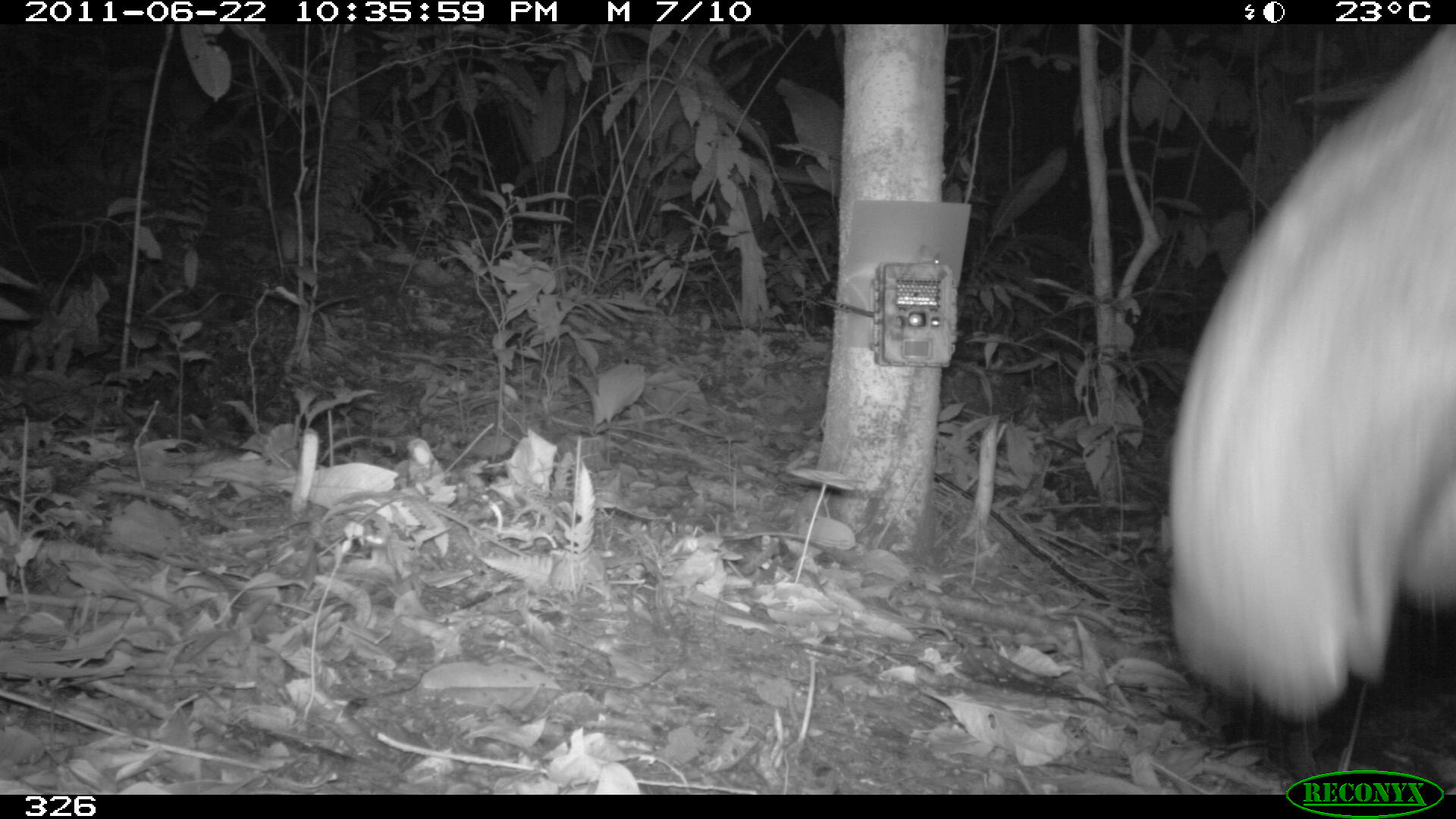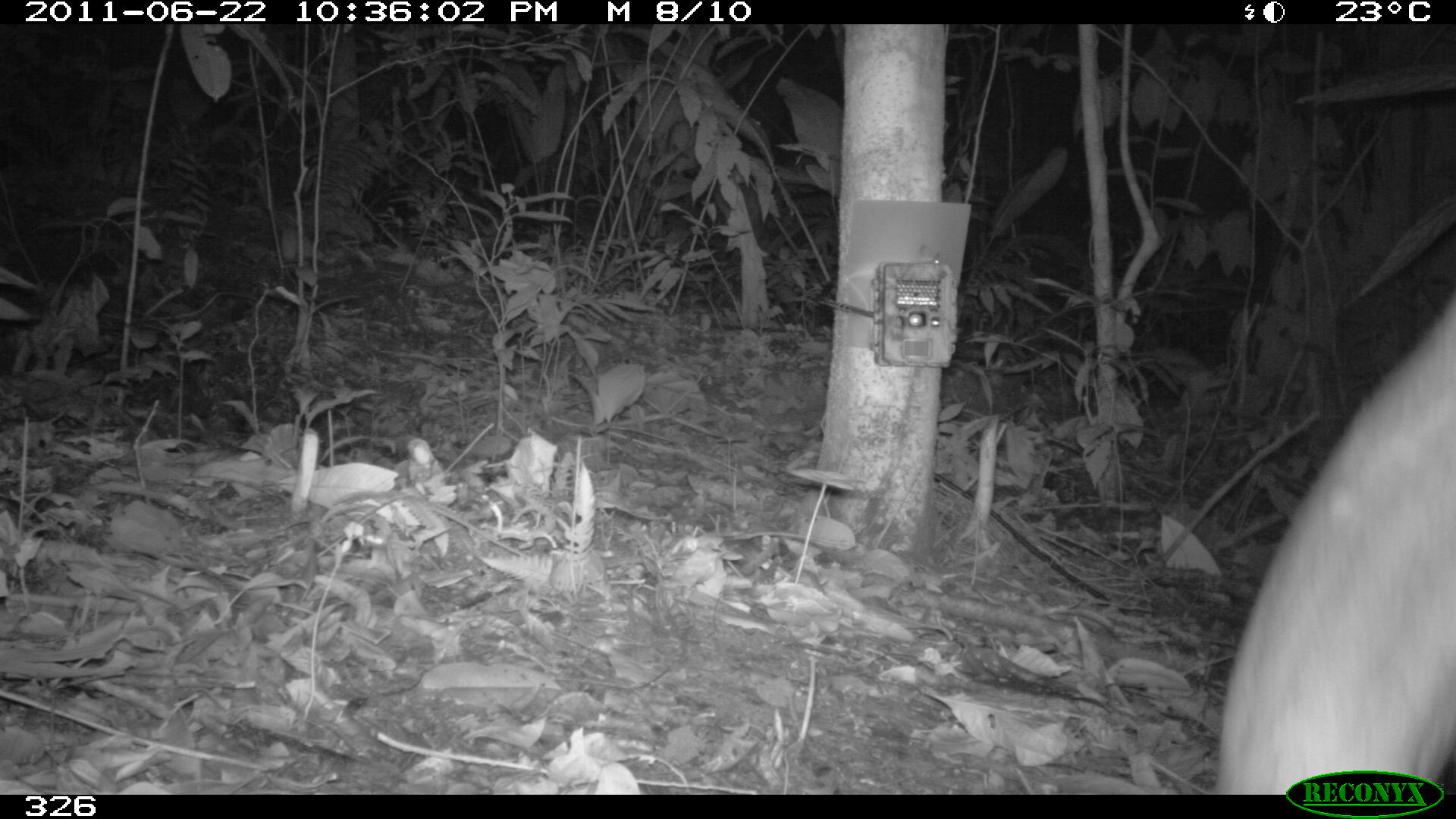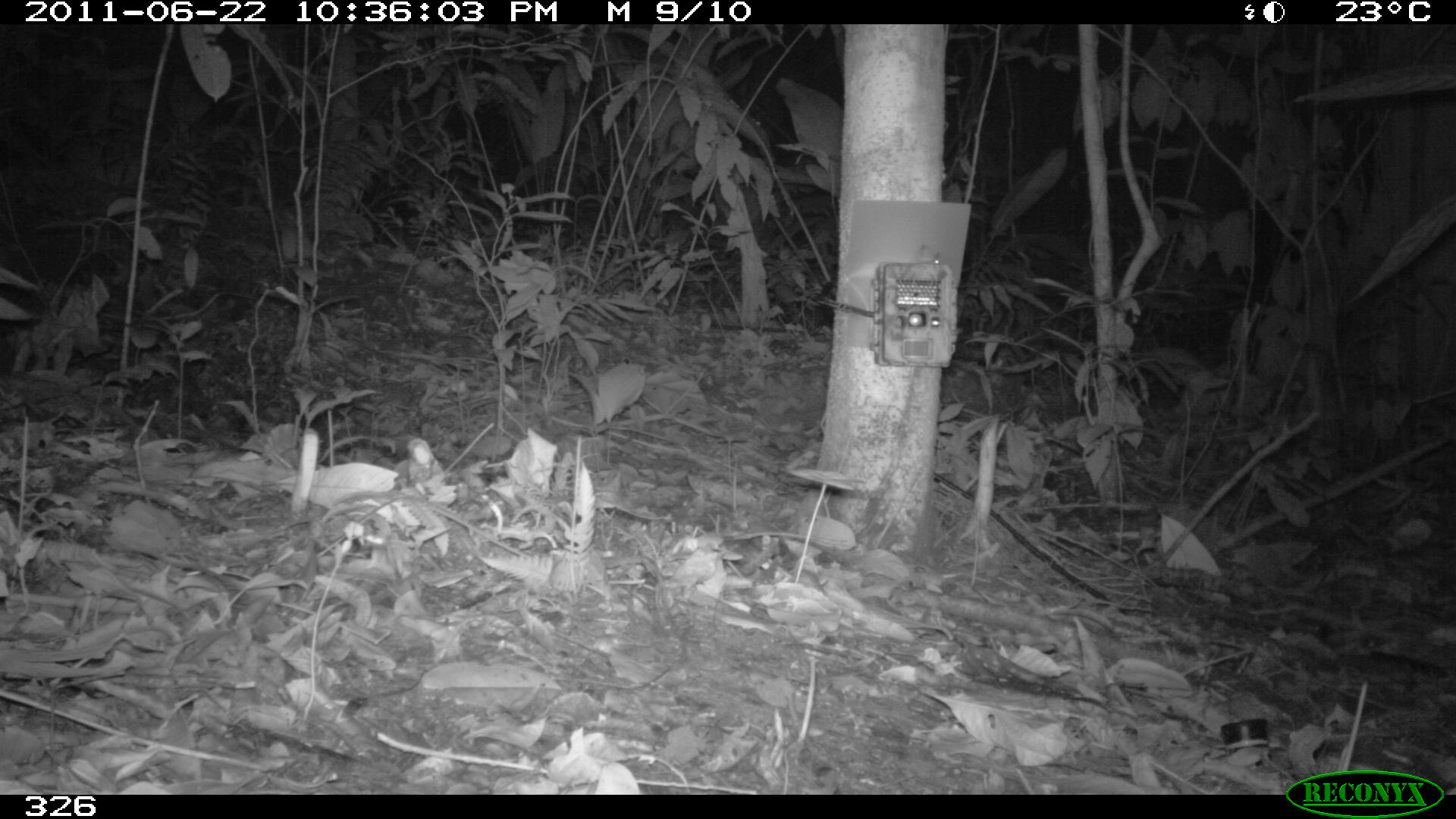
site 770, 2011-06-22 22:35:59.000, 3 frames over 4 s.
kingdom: Animalia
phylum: Chordata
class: Mammalia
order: Perissodactyla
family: Tapiridae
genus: Tapirus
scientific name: Tapirus terrestris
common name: south american tapir